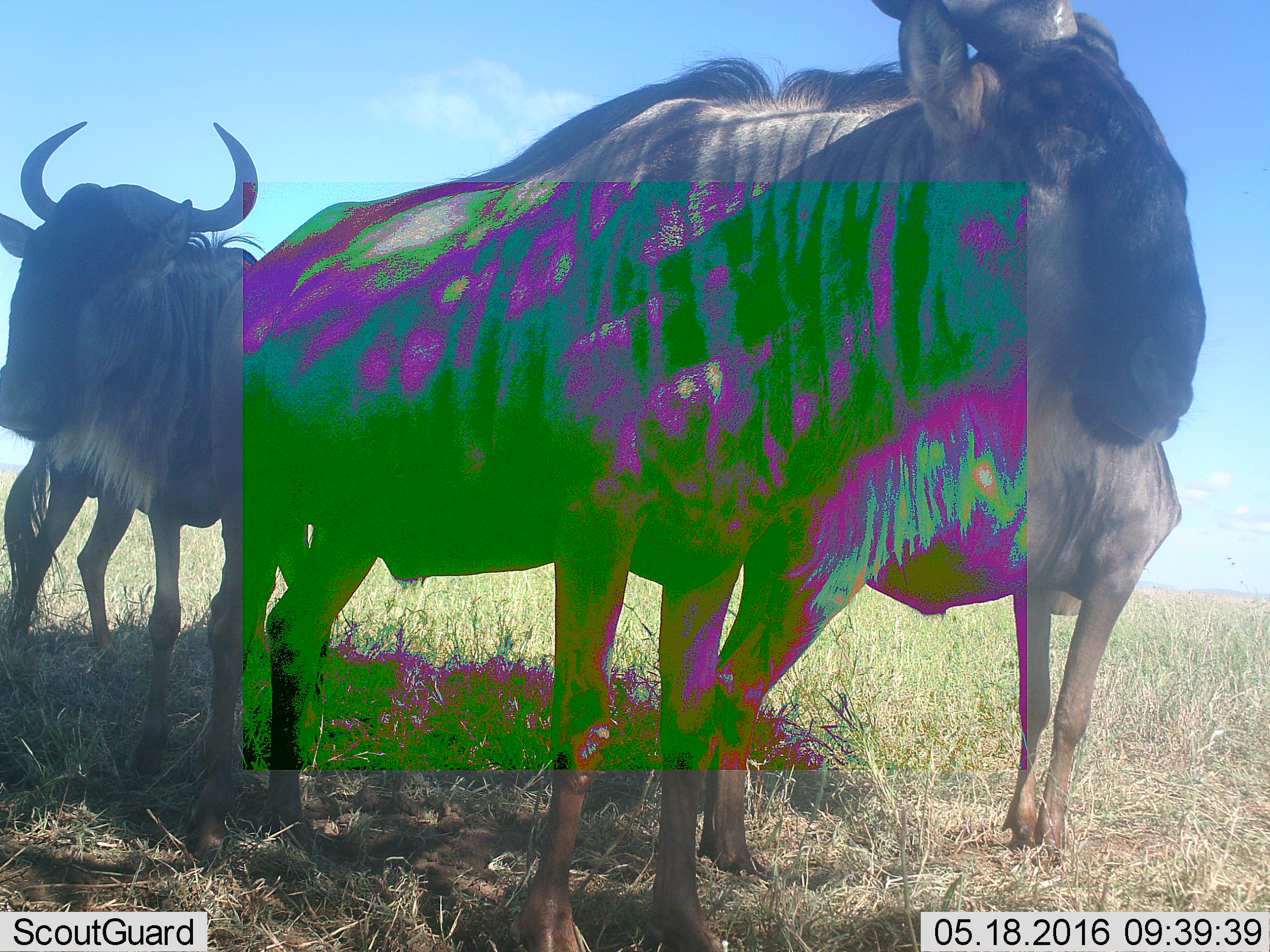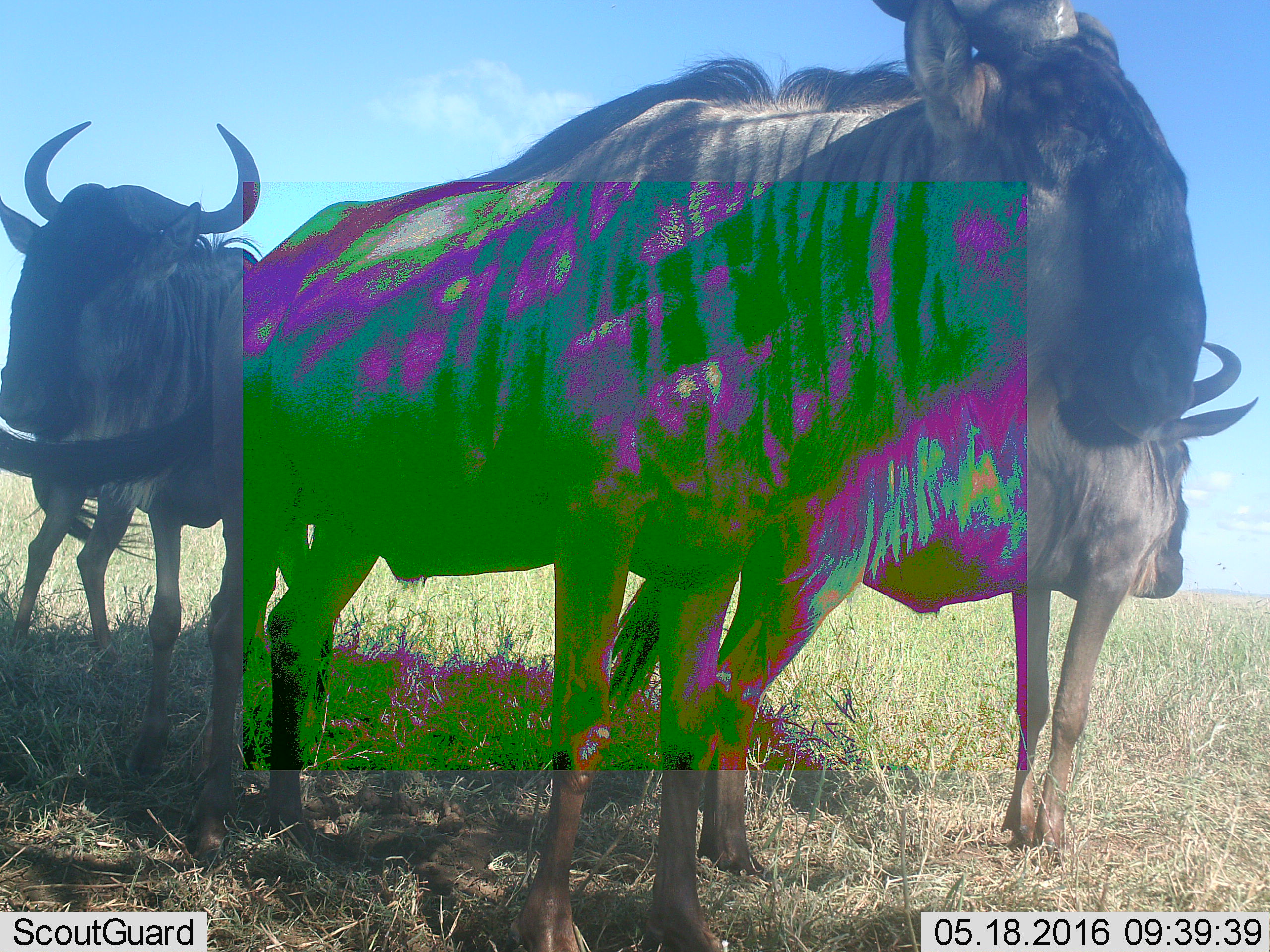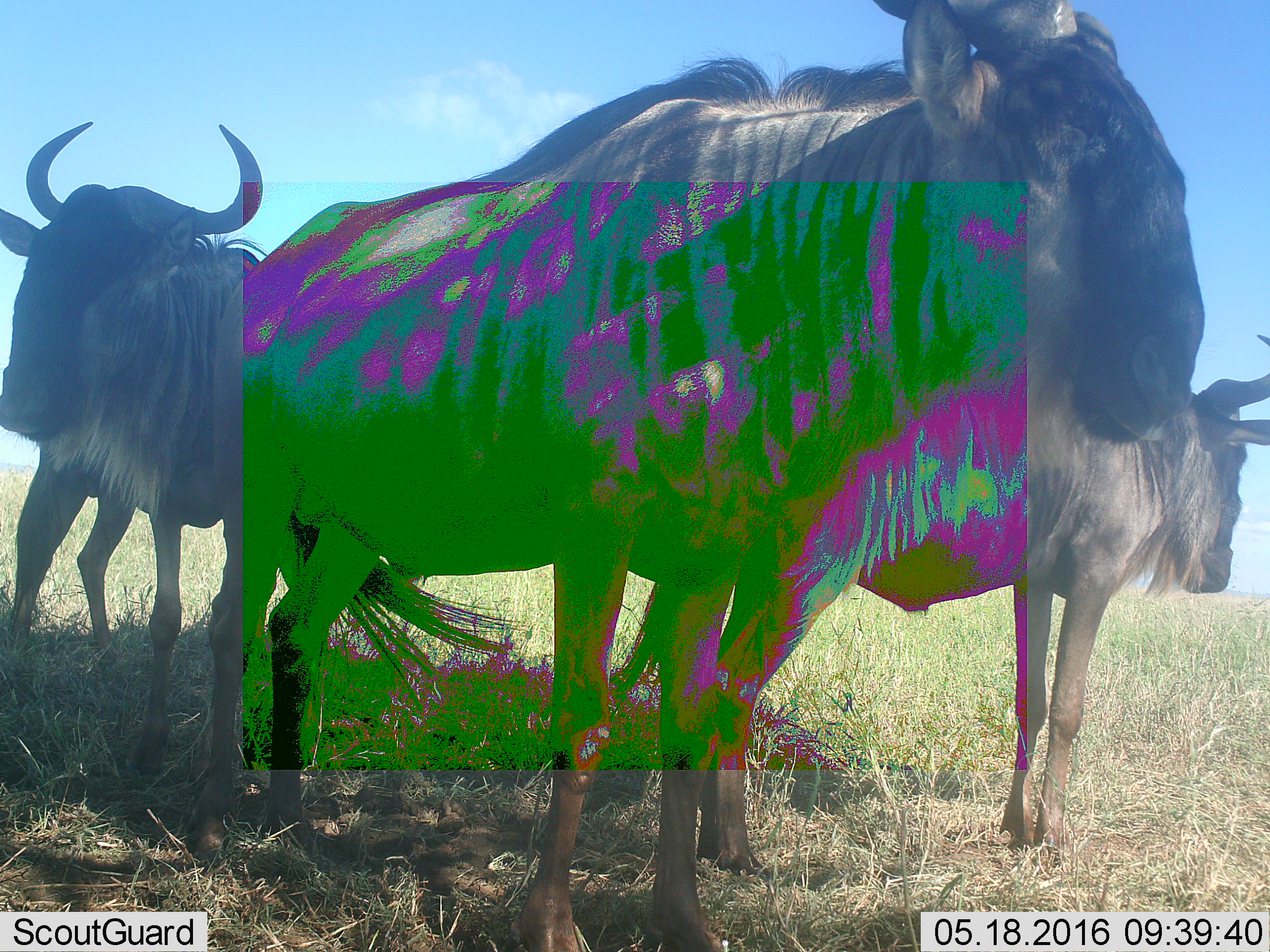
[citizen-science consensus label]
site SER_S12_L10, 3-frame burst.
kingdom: Animalia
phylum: Chordata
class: Mammalia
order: Artiodactyla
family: Bovidae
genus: Connochaetes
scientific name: Connochaetes taurinus taurinus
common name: blue wildebeest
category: wildebeestblue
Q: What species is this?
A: Wildebeestblue (blue wildebeest) (Connochaetes taurinus taurinus).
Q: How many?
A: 3.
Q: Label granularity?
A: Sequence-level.